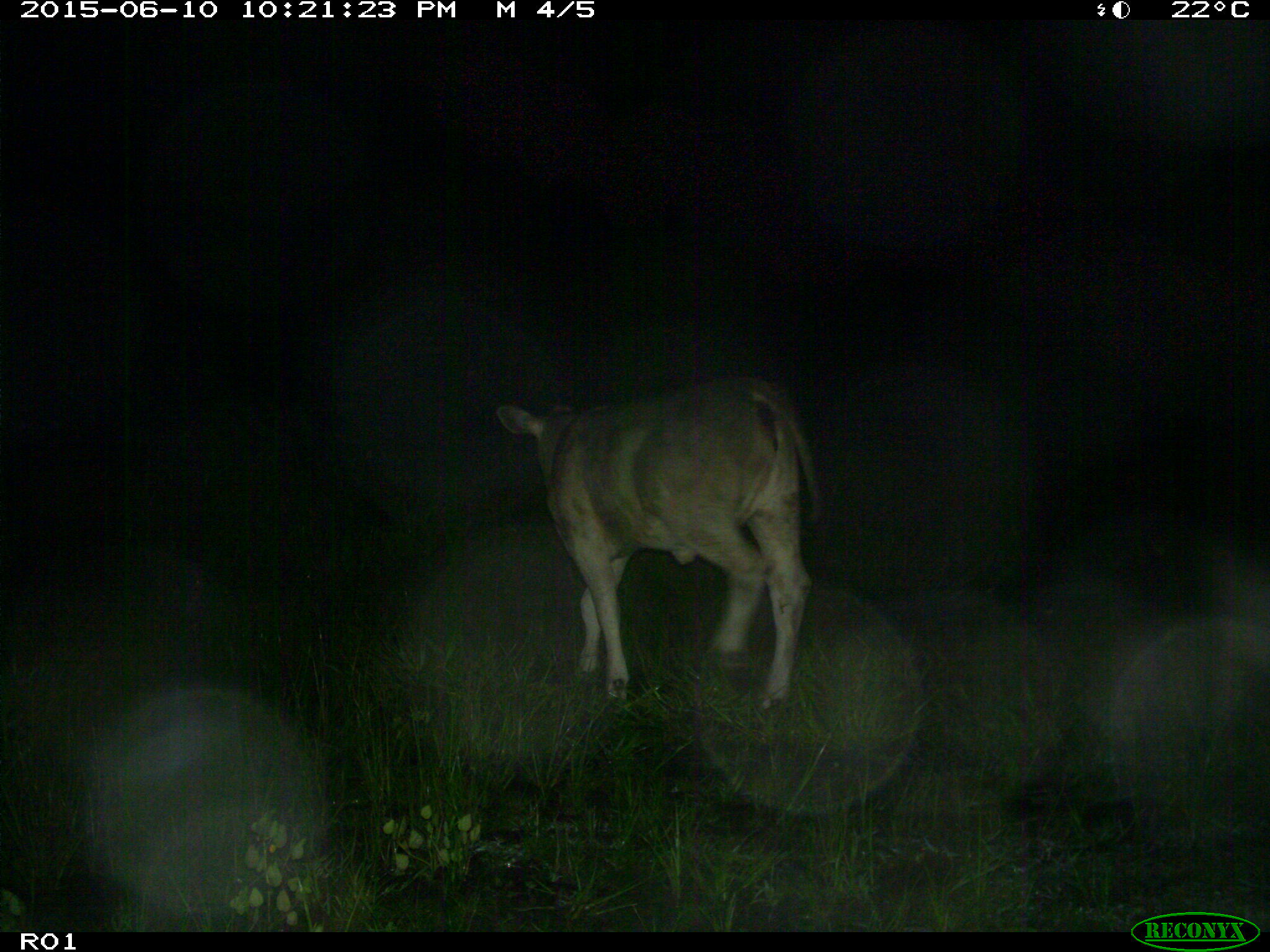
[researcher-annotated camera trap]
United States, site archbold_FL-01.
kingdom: Animalia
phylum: Chordata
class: Mammalia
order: Artiodactyla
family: Bovidae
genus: Bos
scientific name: Bos taurus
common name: domestic cow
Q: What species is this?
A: Bos taurus (domestic cow).